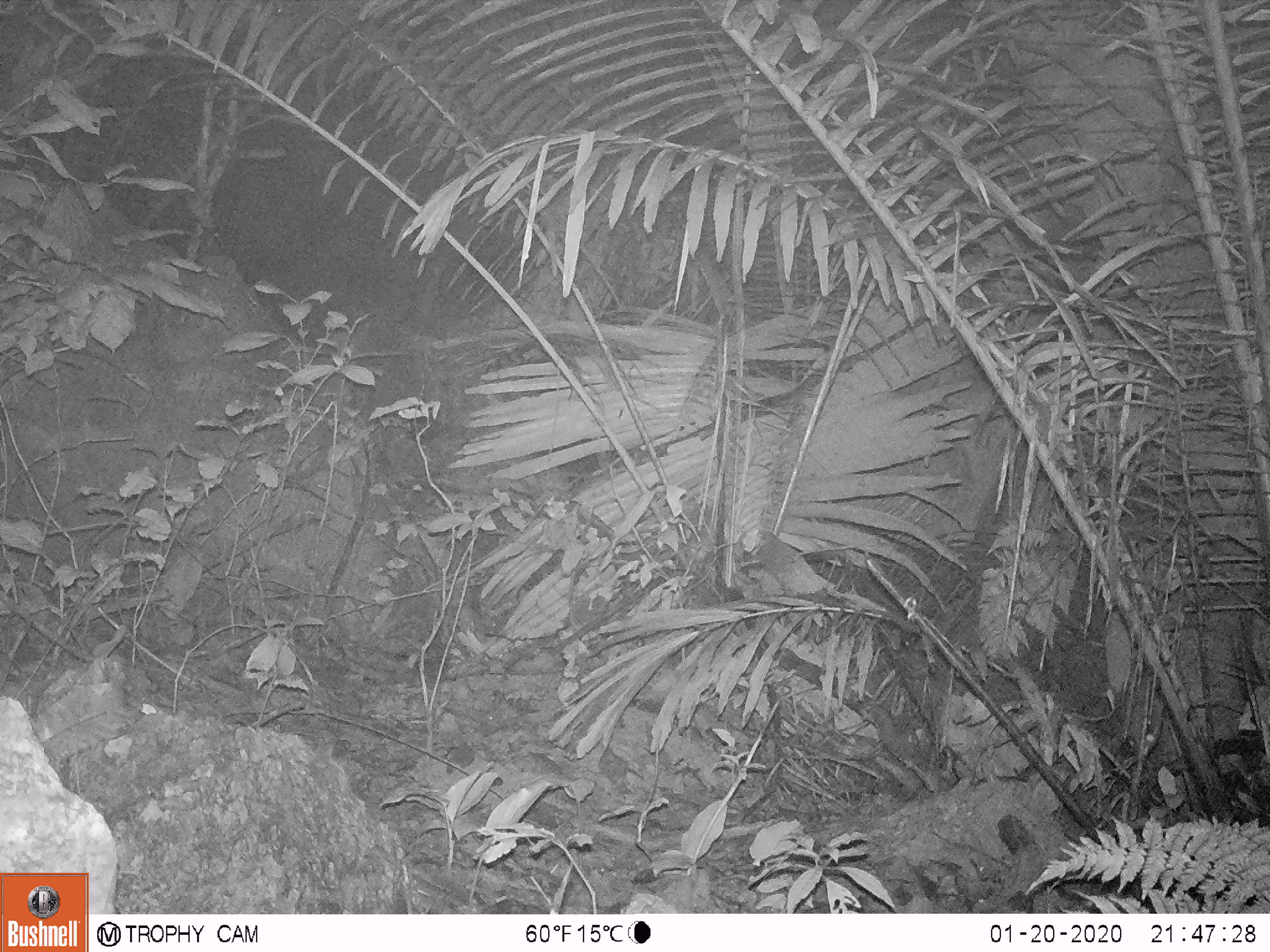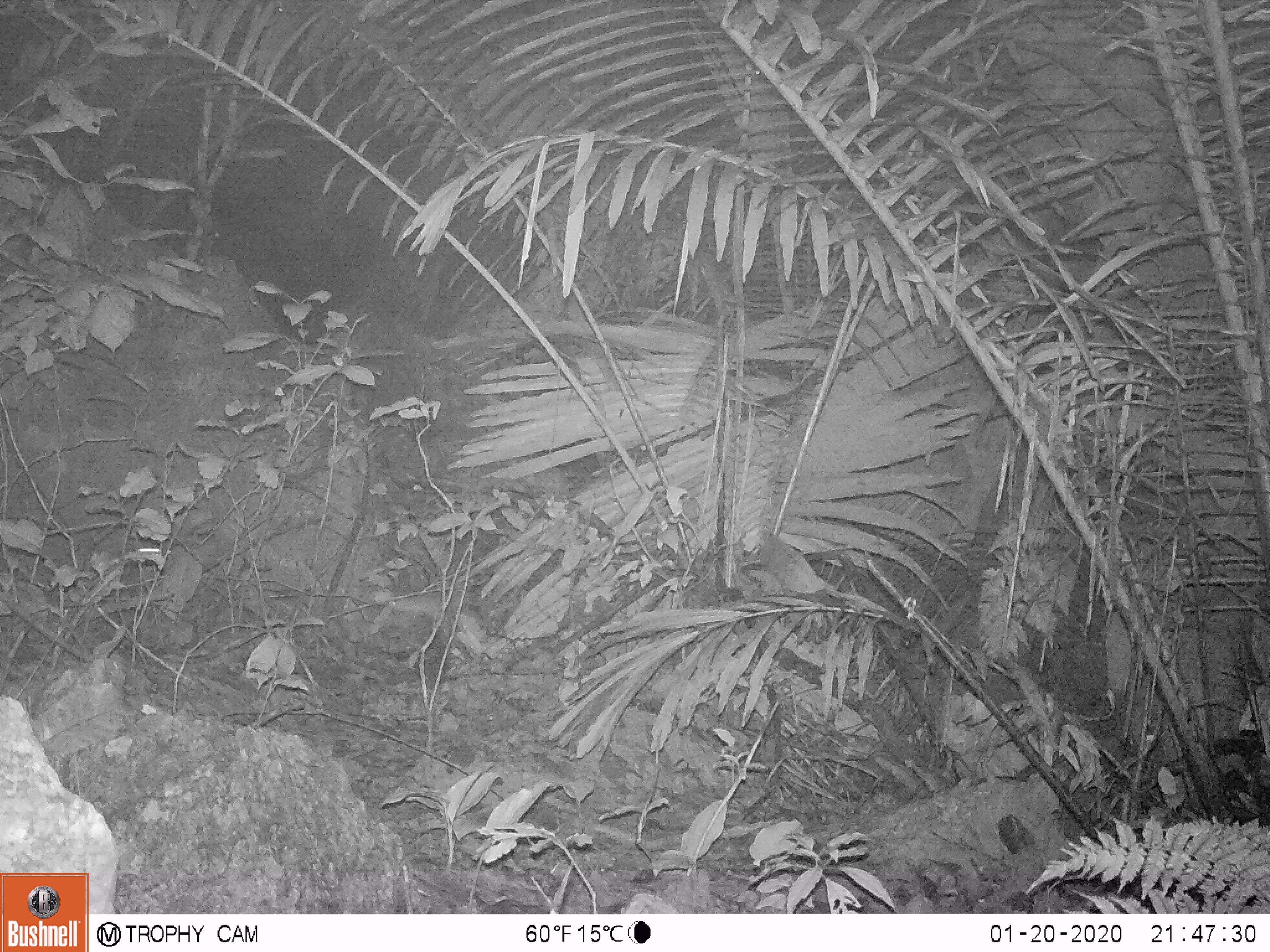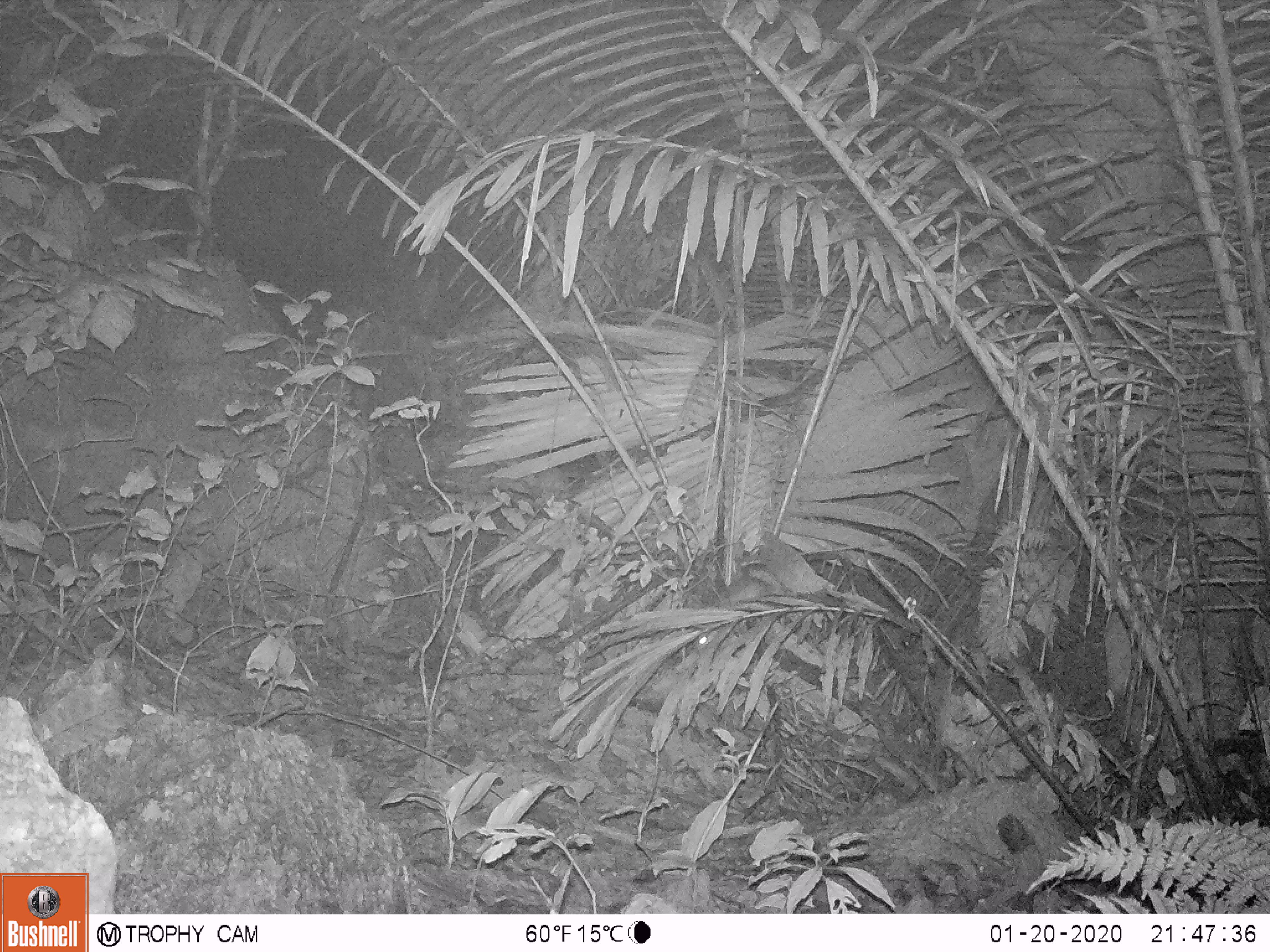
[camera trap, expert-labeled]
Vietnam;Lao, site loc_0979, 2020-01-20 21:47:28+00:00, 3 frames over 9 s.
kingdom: Animalia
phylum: Chordata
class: Mammalia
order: Rodentia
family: Muridae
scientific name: Muridae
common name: old-world mice and rats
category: unidentified murid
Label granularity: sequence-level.